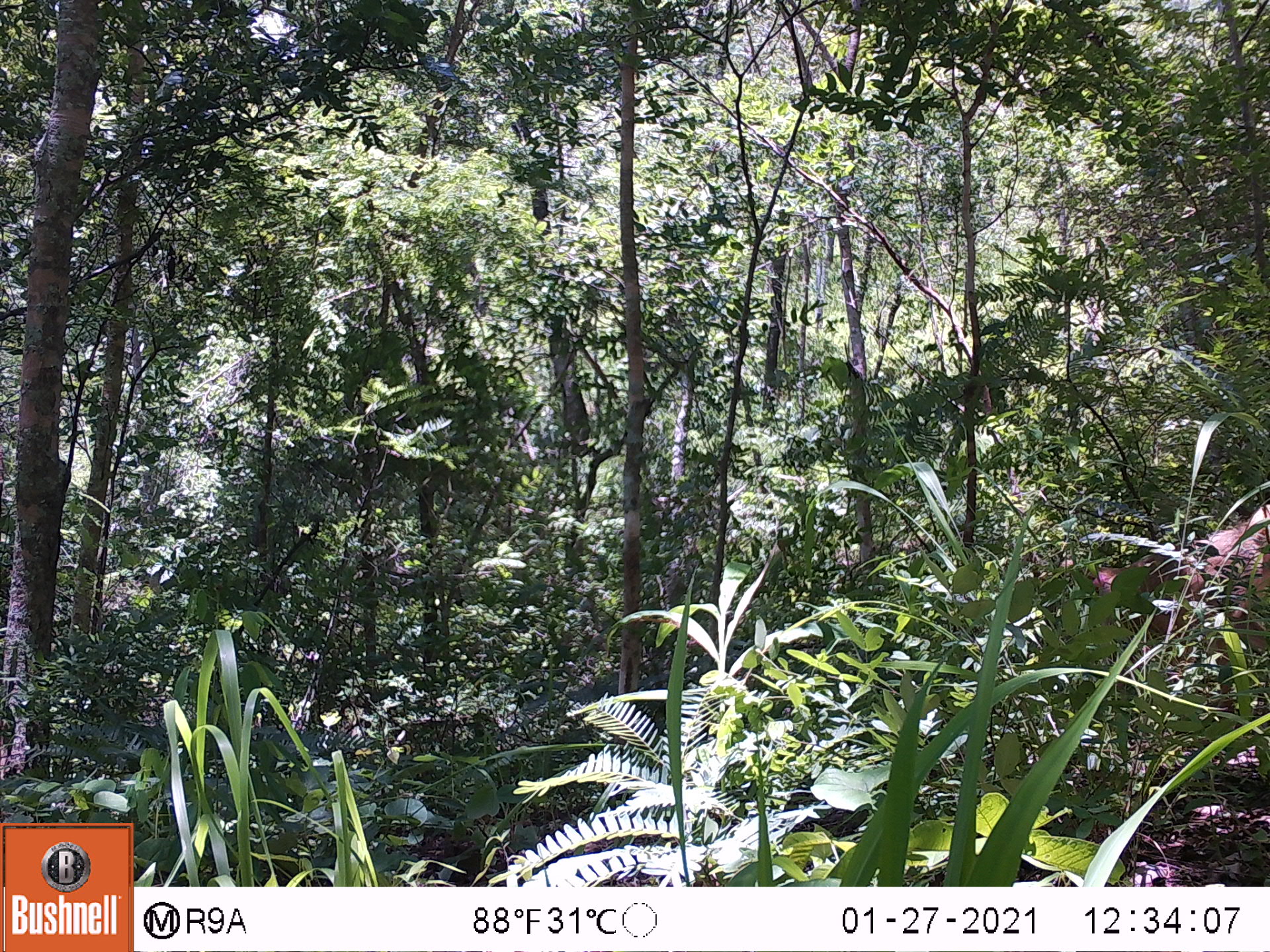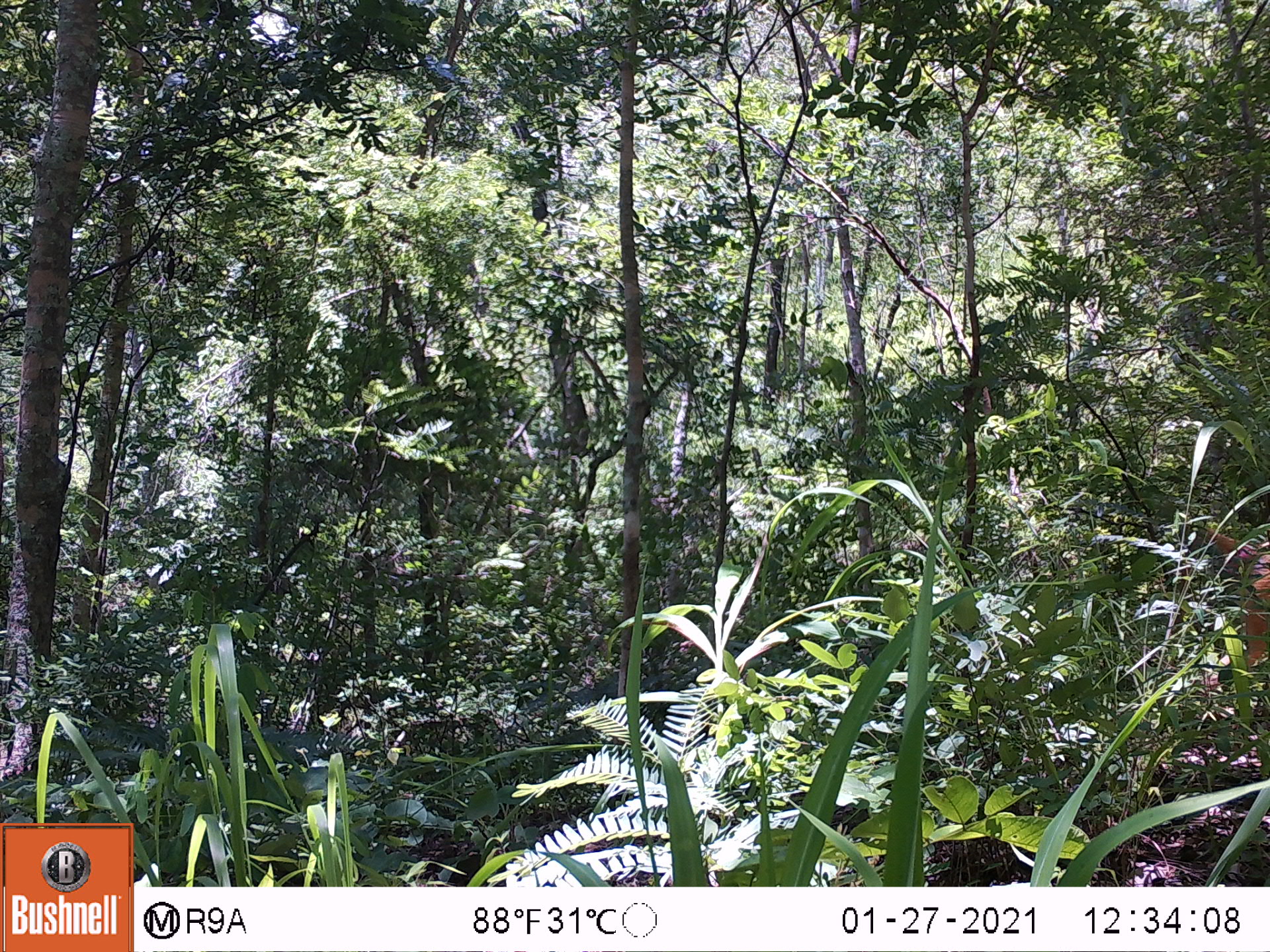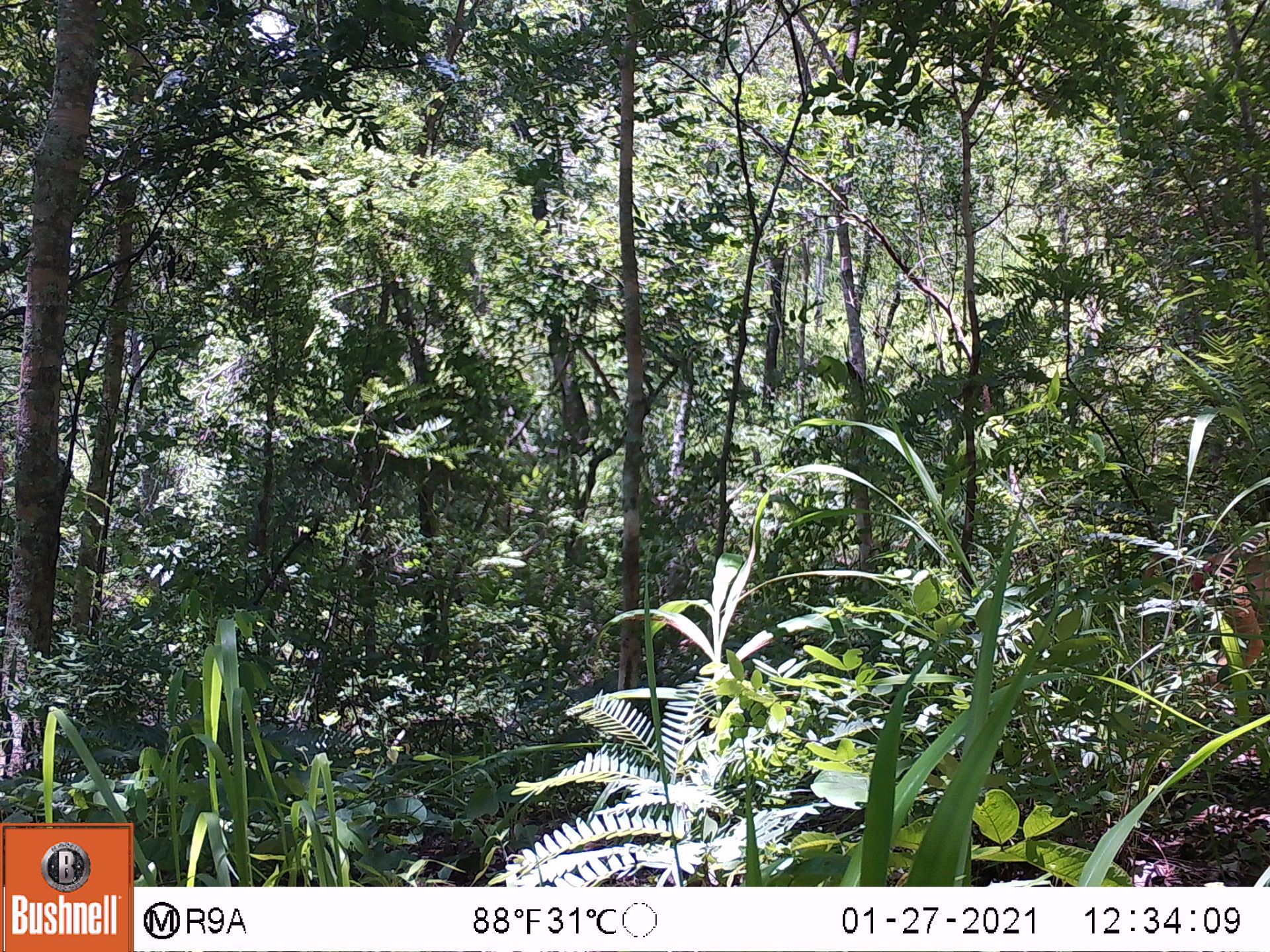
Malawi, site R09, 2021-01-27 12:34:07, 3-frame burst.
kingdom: Animalia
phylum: Chordata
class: Mammalia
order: Primates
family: Cercopithecidae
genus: Papio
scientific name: Papio cynocephalus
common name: yellow baboon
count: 1